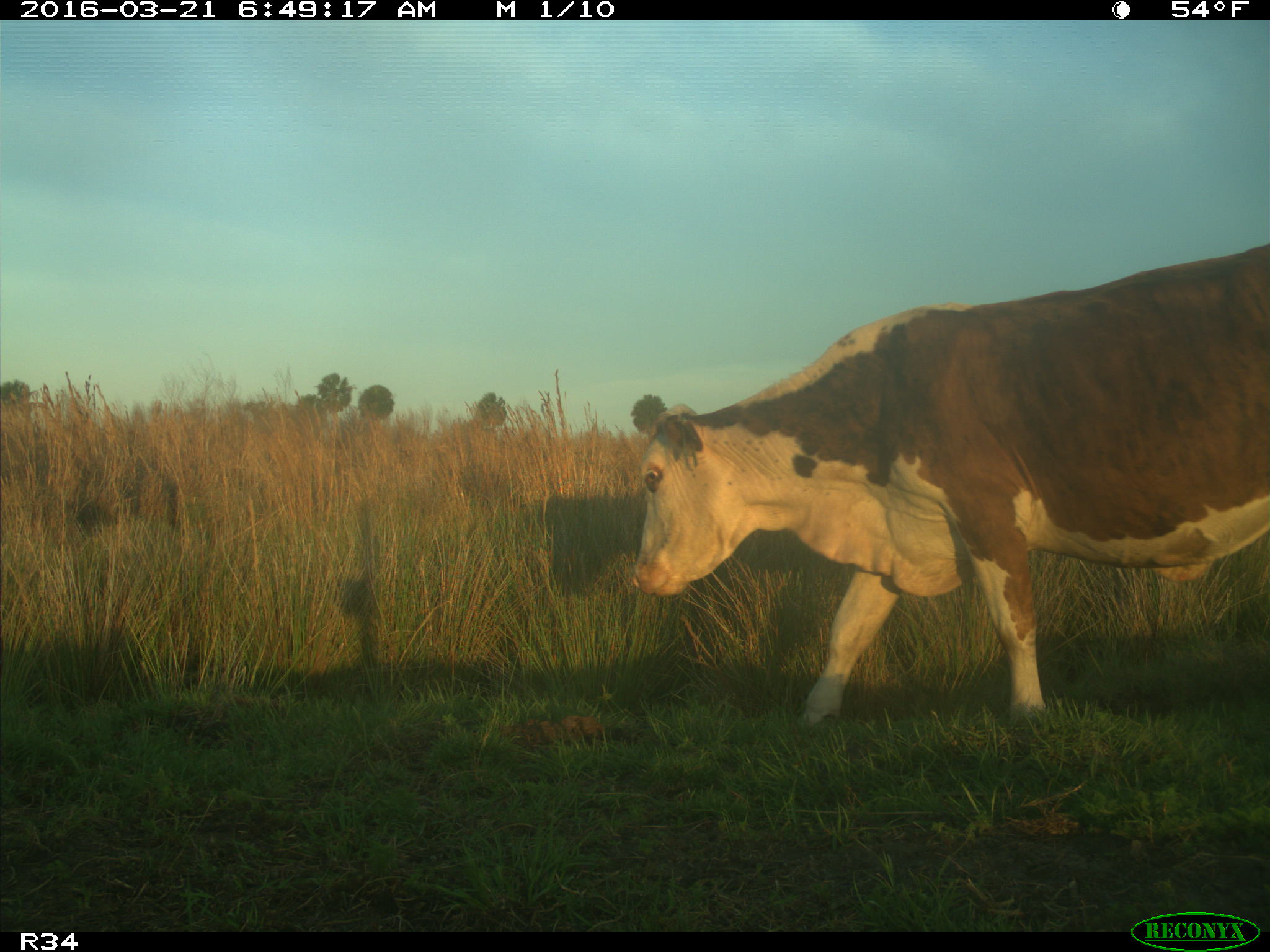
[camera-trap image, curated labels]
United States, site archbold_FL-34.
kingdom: Animalia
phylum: Chordata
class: Mammalia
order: Artiodactyla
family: Bovidae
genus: Bos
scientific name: Bos taurus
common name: domestic cow